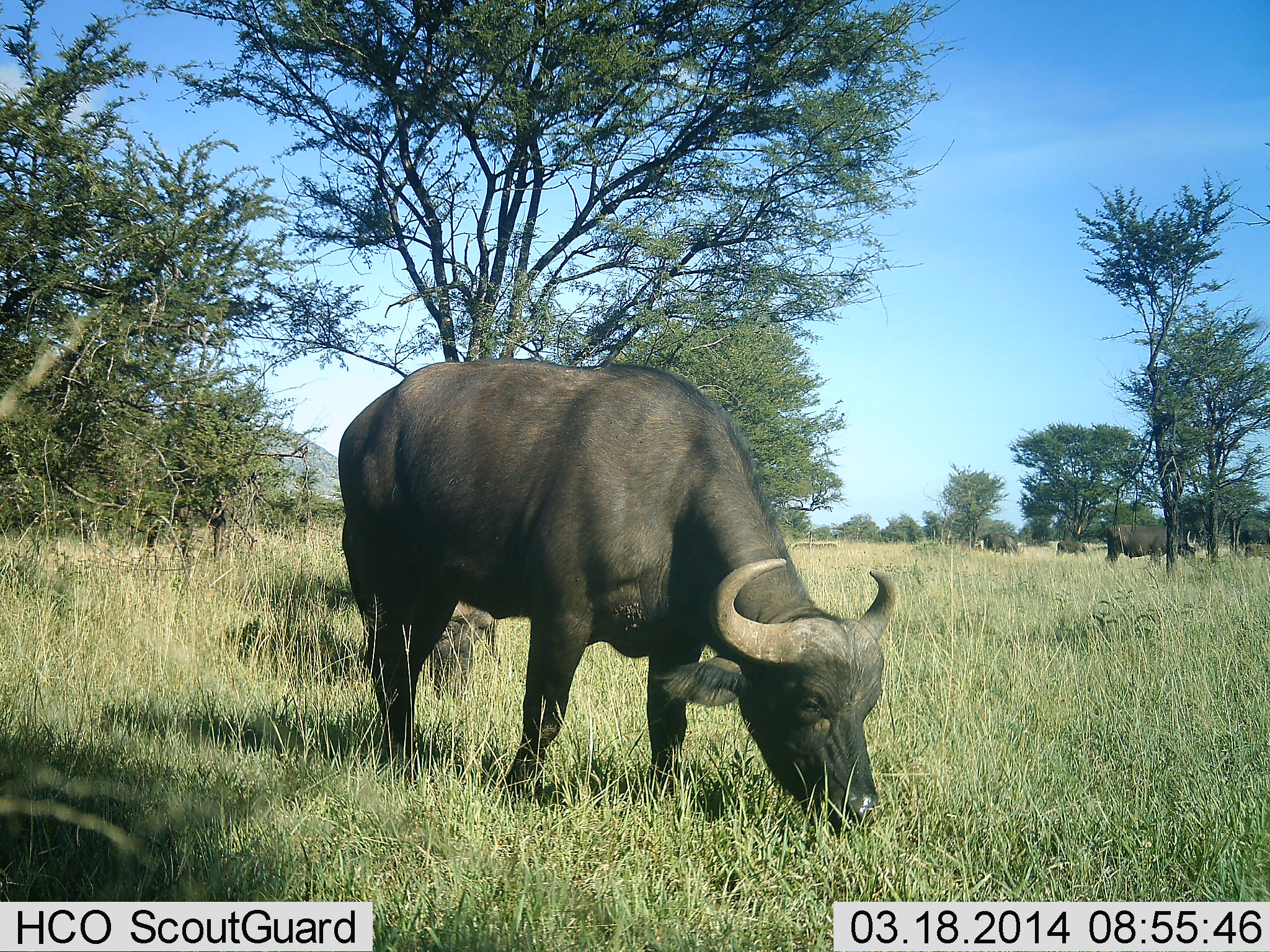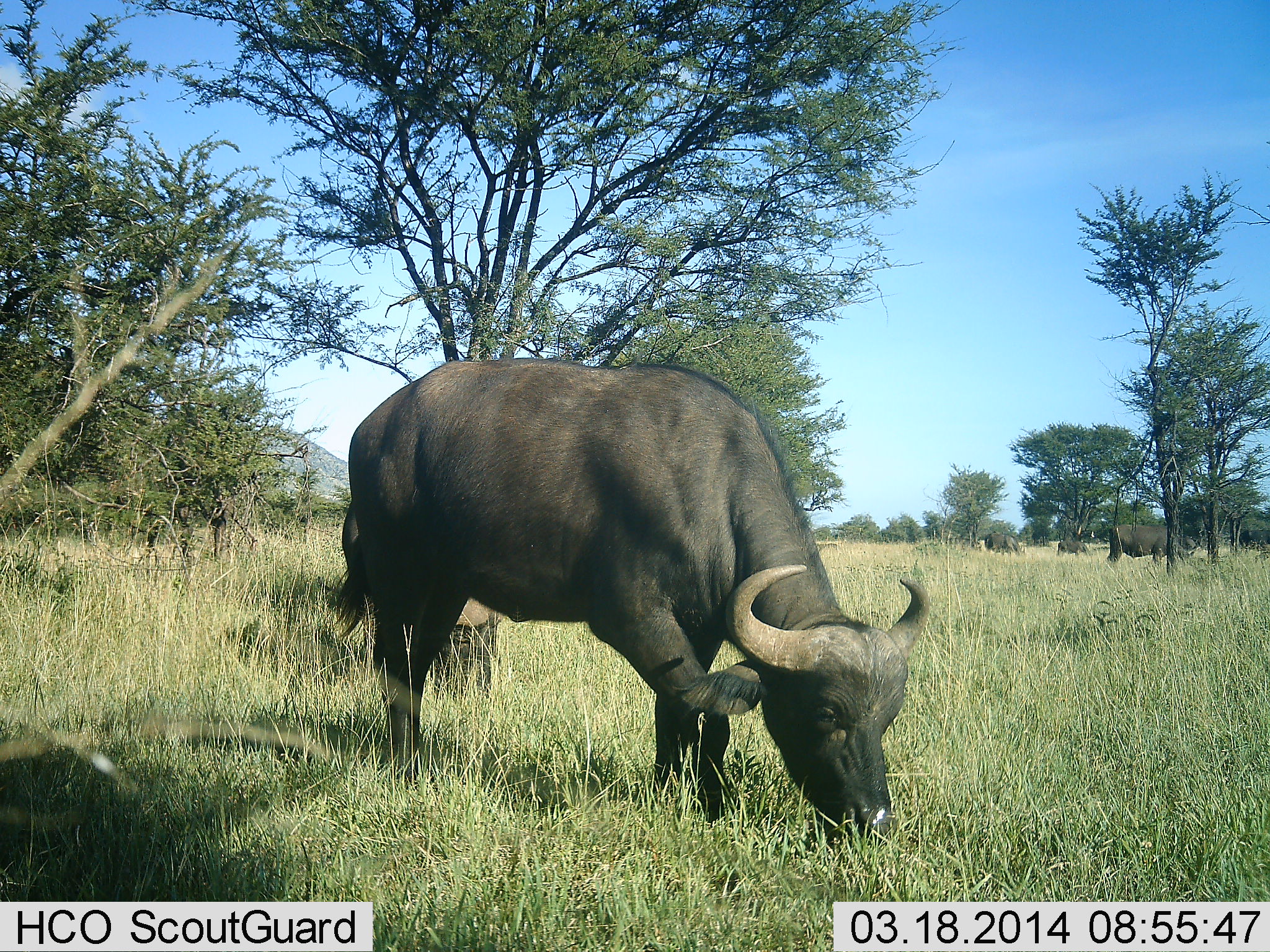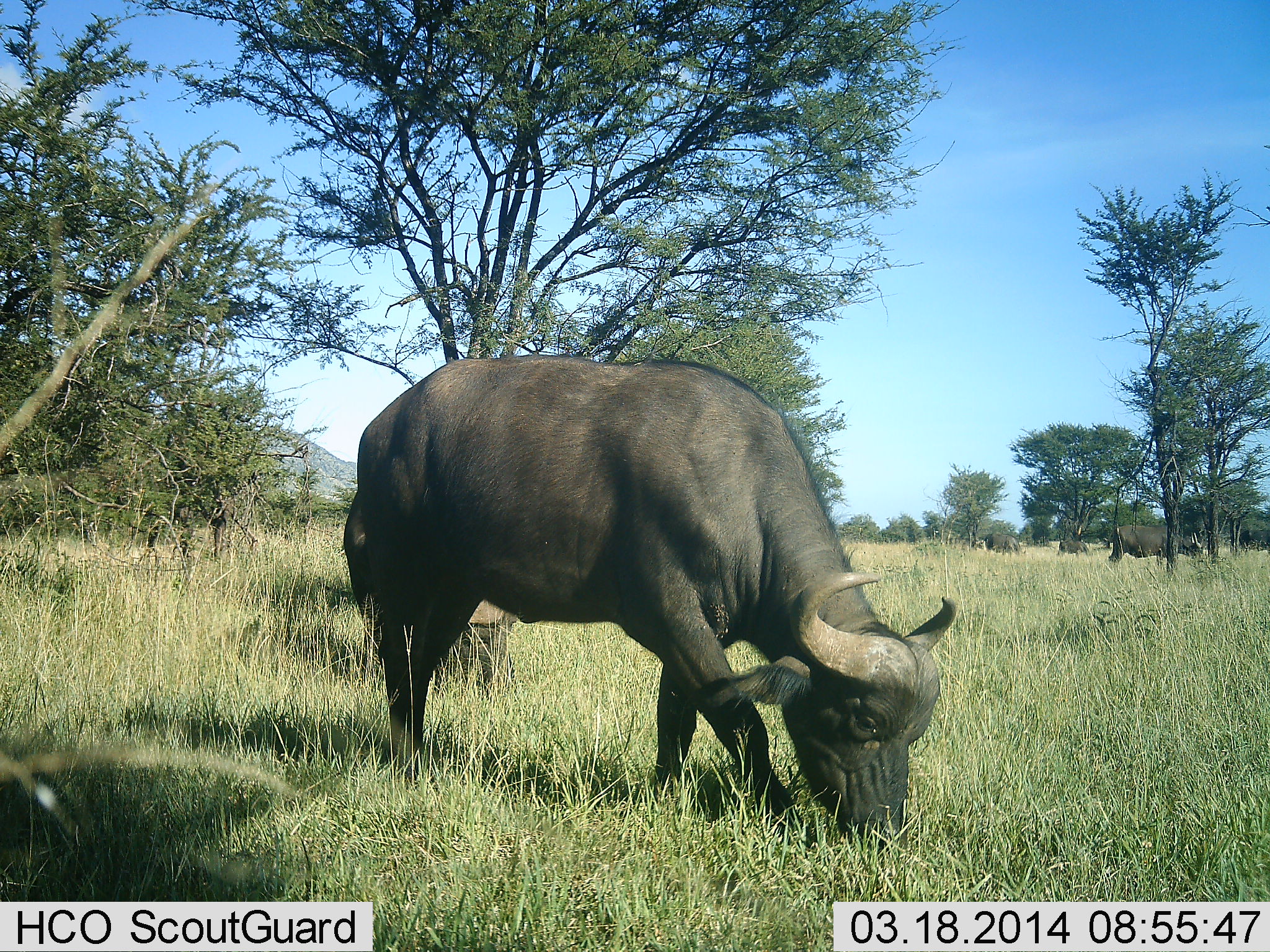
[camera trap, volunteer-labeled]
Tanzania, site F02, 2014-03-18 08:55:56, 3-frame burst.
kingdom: Animalia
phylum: Chordata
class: Mammalia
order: Artiodactyla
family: Bovidae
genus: Syncerus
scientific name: Syncerus caffer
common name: cape buffalo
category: buffalo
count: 5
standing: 20%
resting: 0%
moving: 10%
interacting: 0%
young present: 0%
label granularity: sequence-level